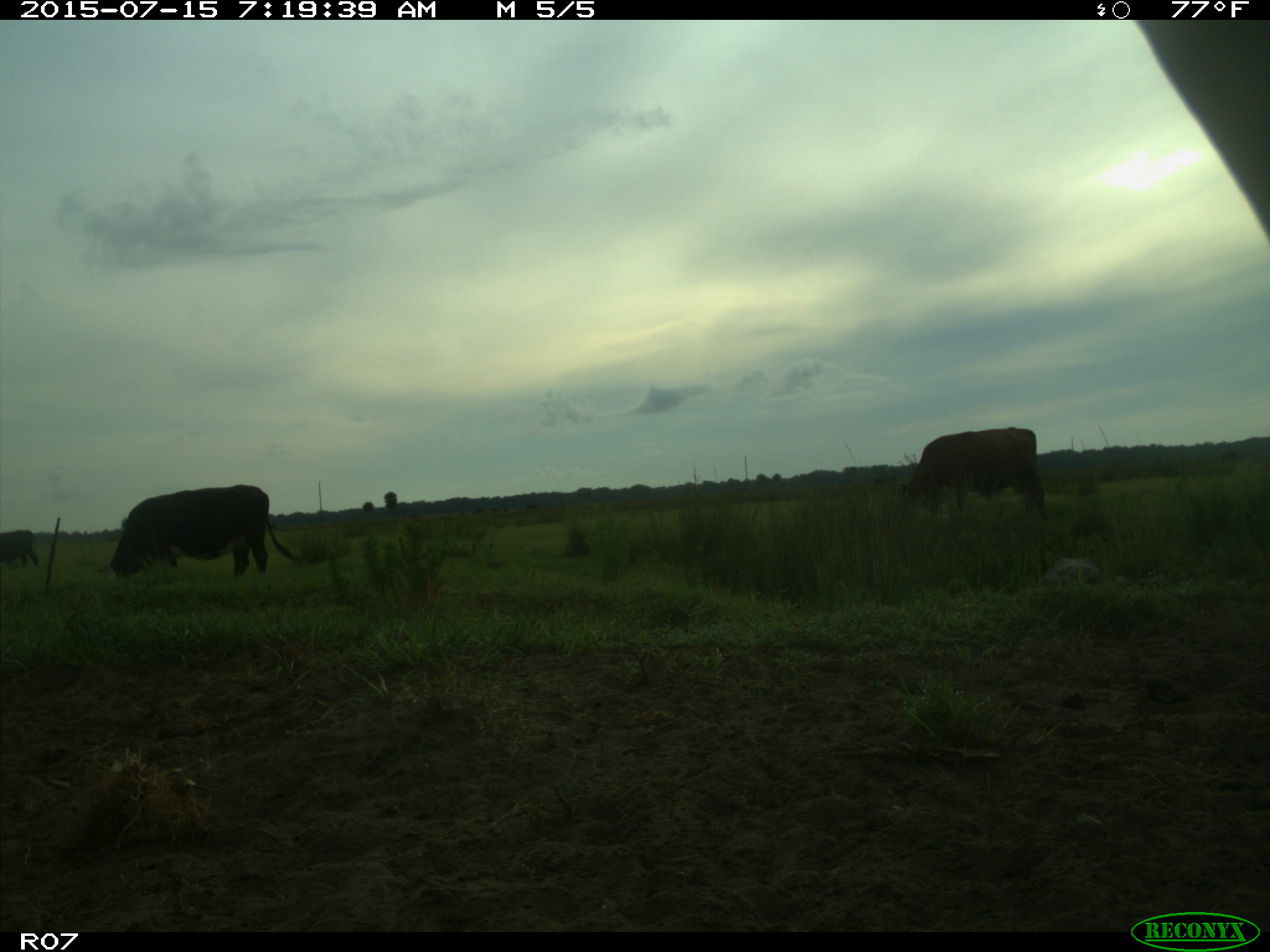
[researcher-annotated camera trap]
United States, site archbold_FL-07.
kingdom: Animalia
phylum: Chordata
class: Mammalia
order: Artiodactyla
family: Bovidae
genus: Bos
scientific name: Bos taurus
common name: domestic cow